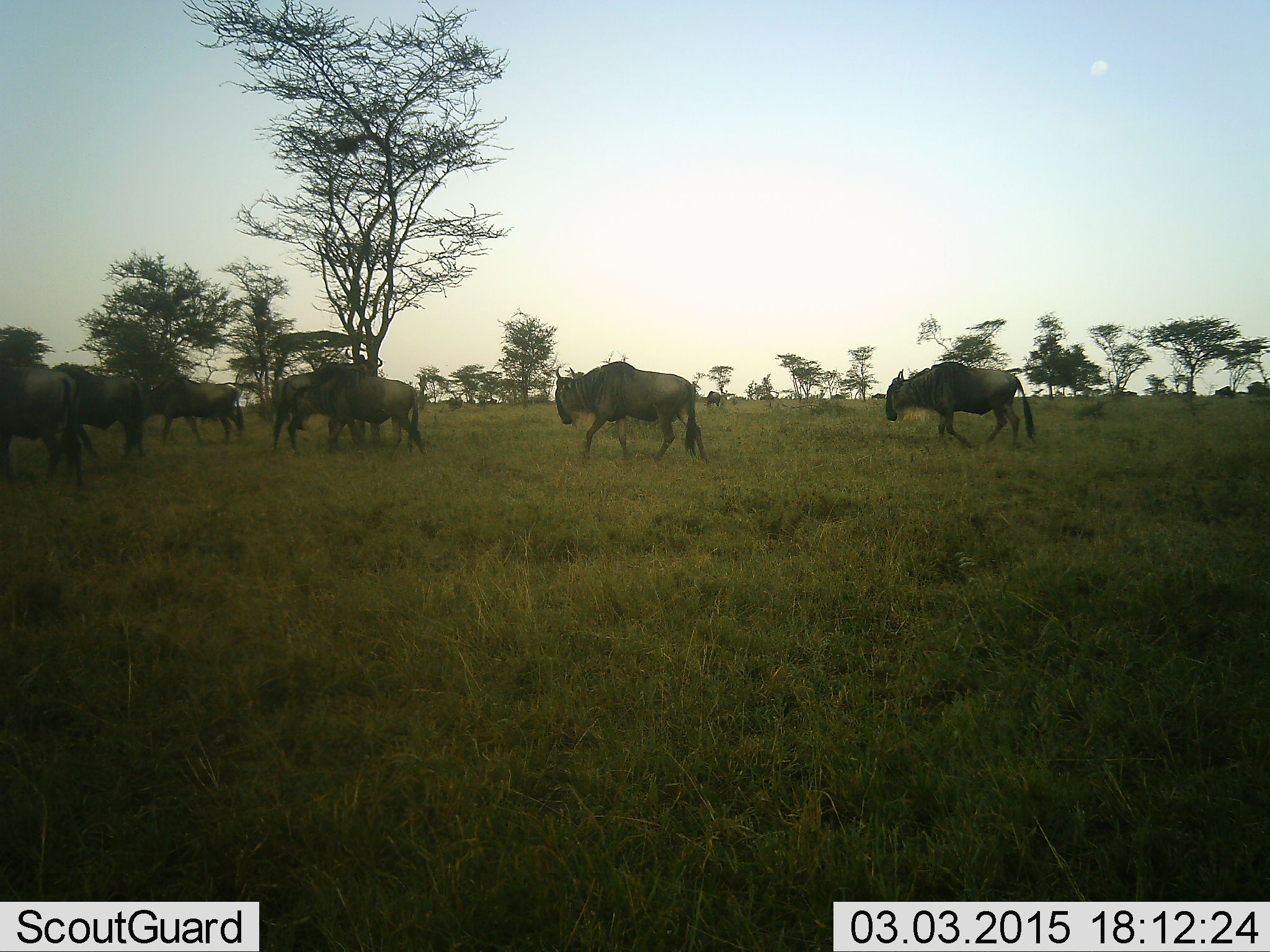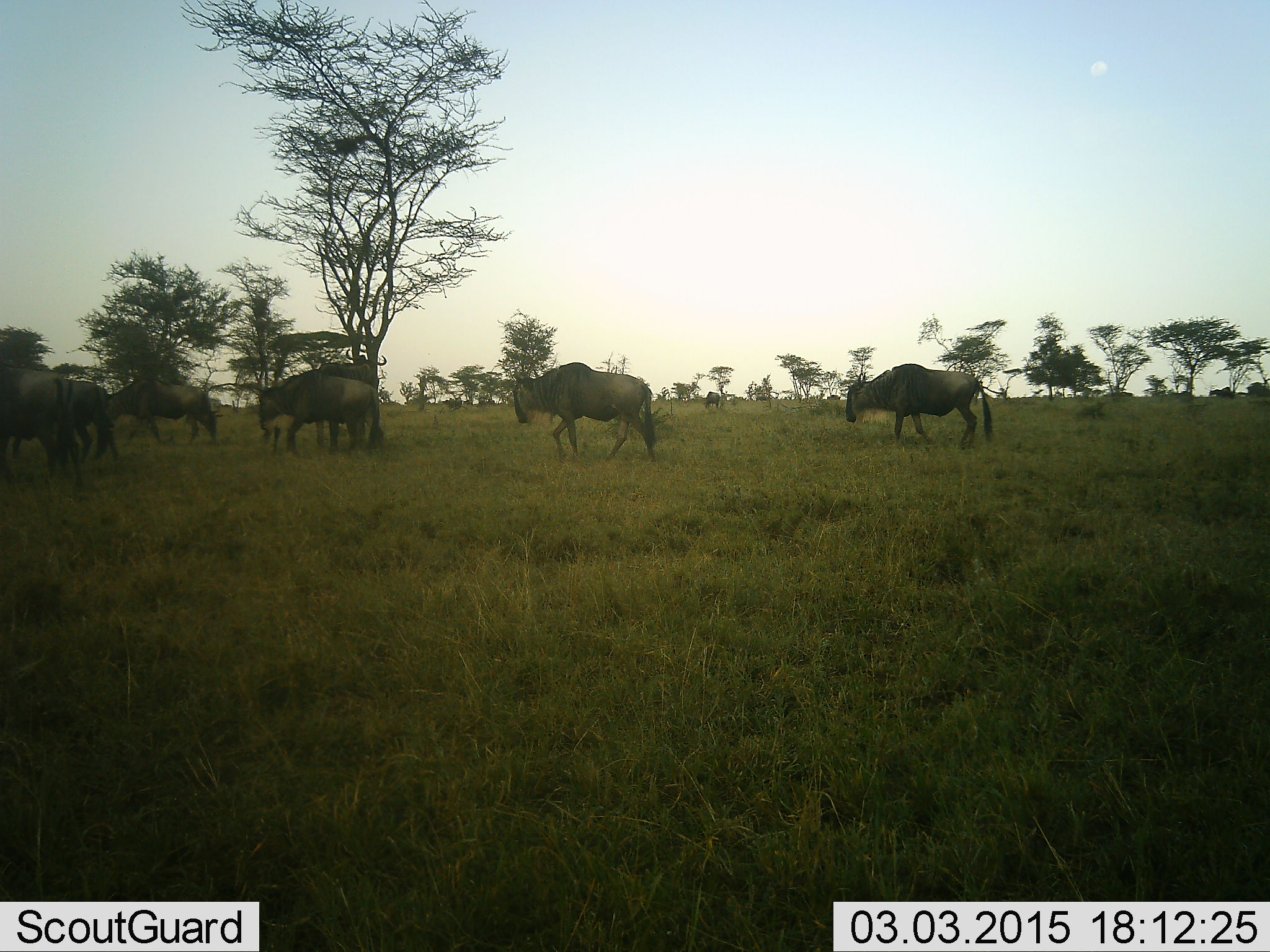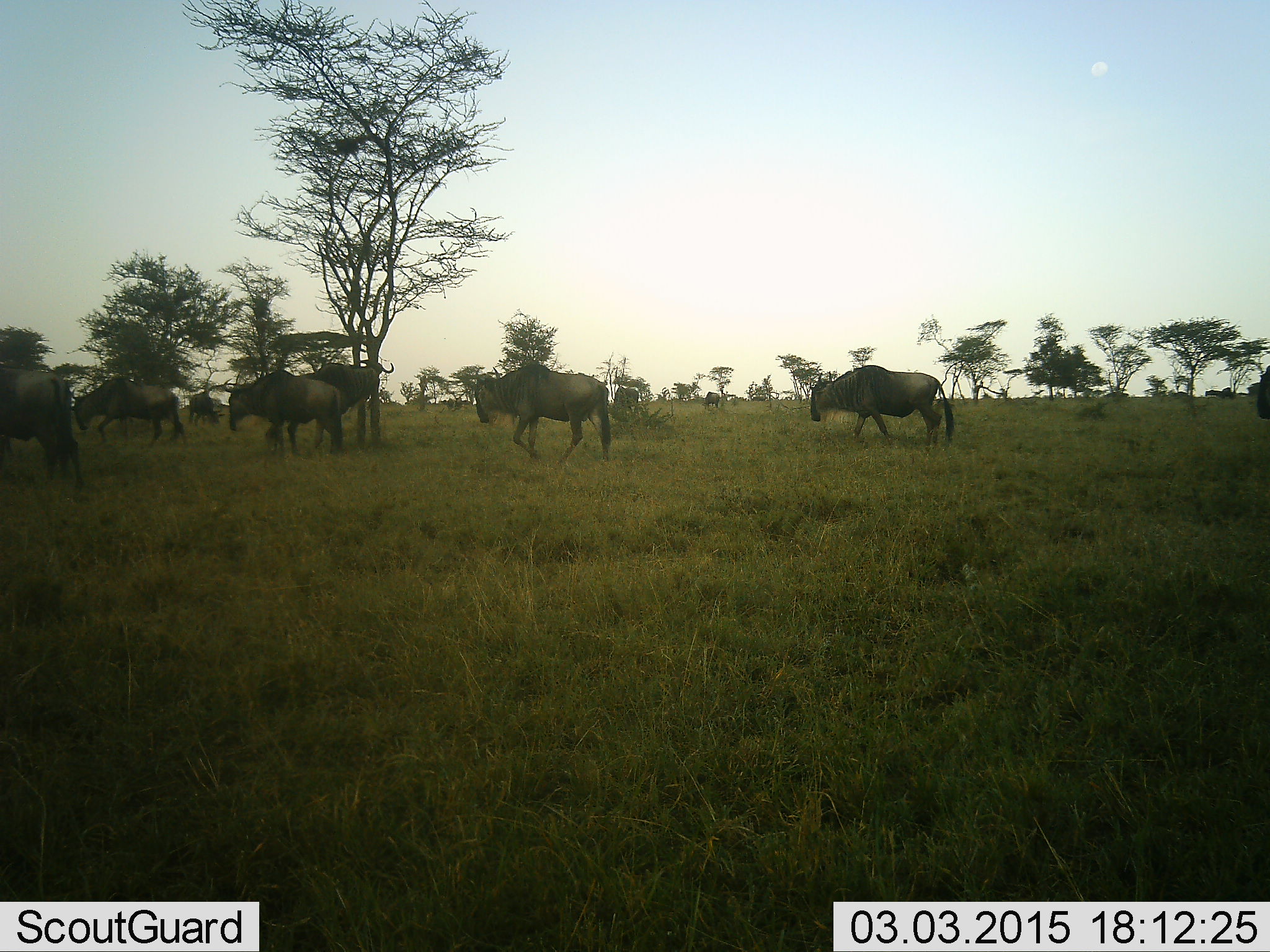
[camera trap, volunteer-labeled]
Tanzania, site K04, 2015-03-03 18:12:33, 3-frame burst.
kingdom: Animalia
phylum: Chordata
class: Mammalia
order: Artiodactyla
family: Bovidae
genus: Connochaetes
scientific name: Connochaetes taurinus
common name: blue wildebeest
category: wildebeest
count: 8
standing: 30%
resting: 0%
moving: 100%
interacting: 0%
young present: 10%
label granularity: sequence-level